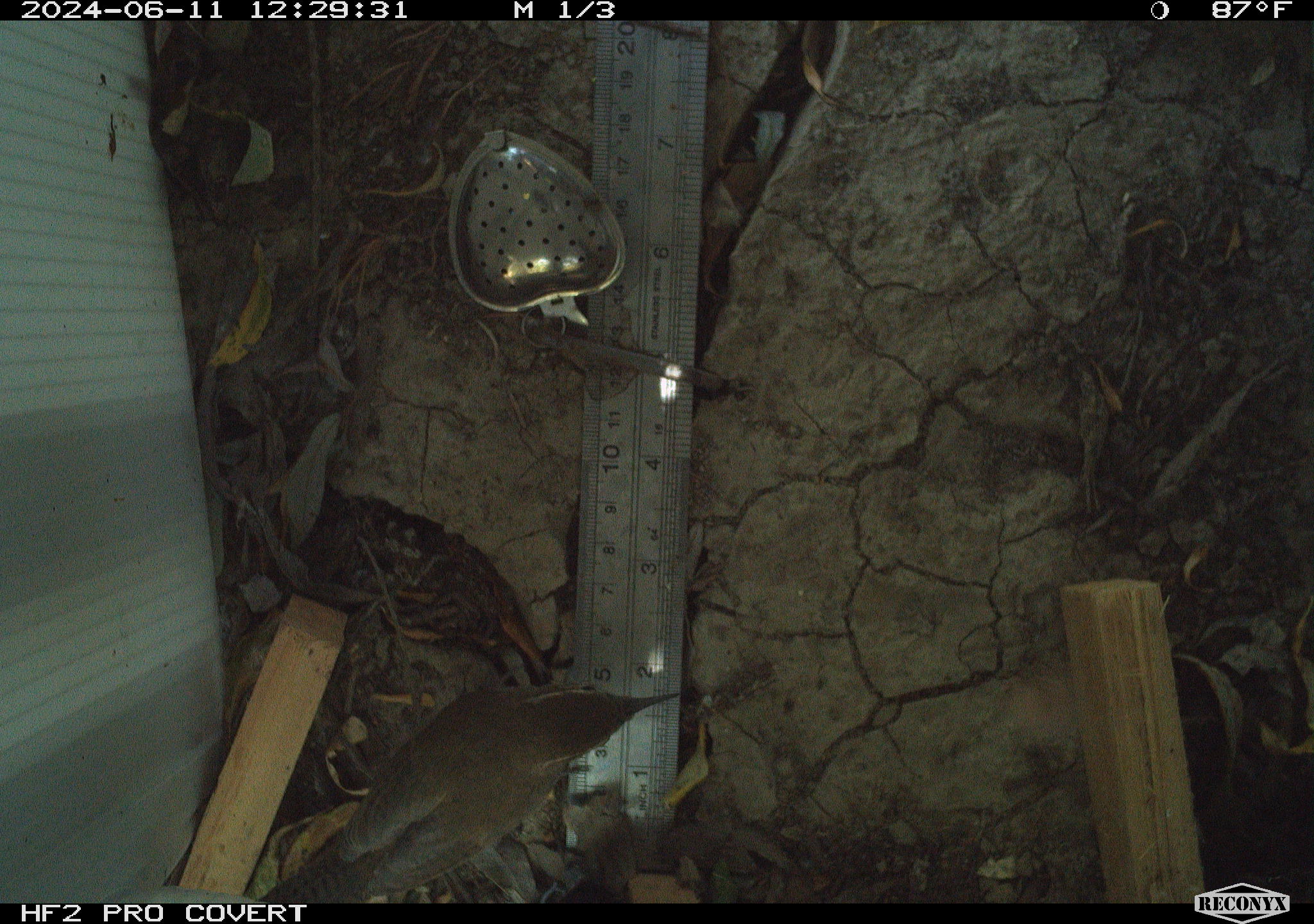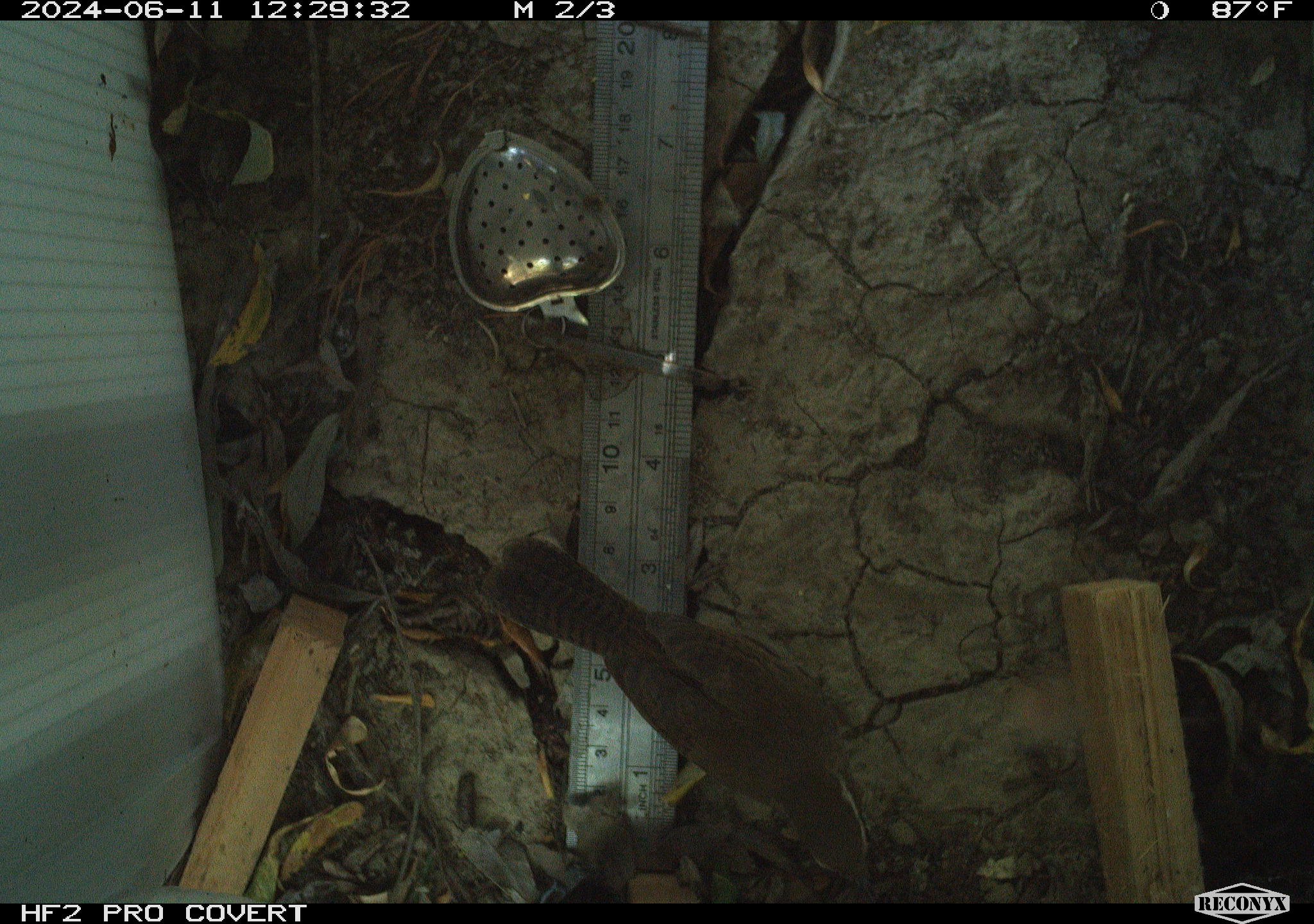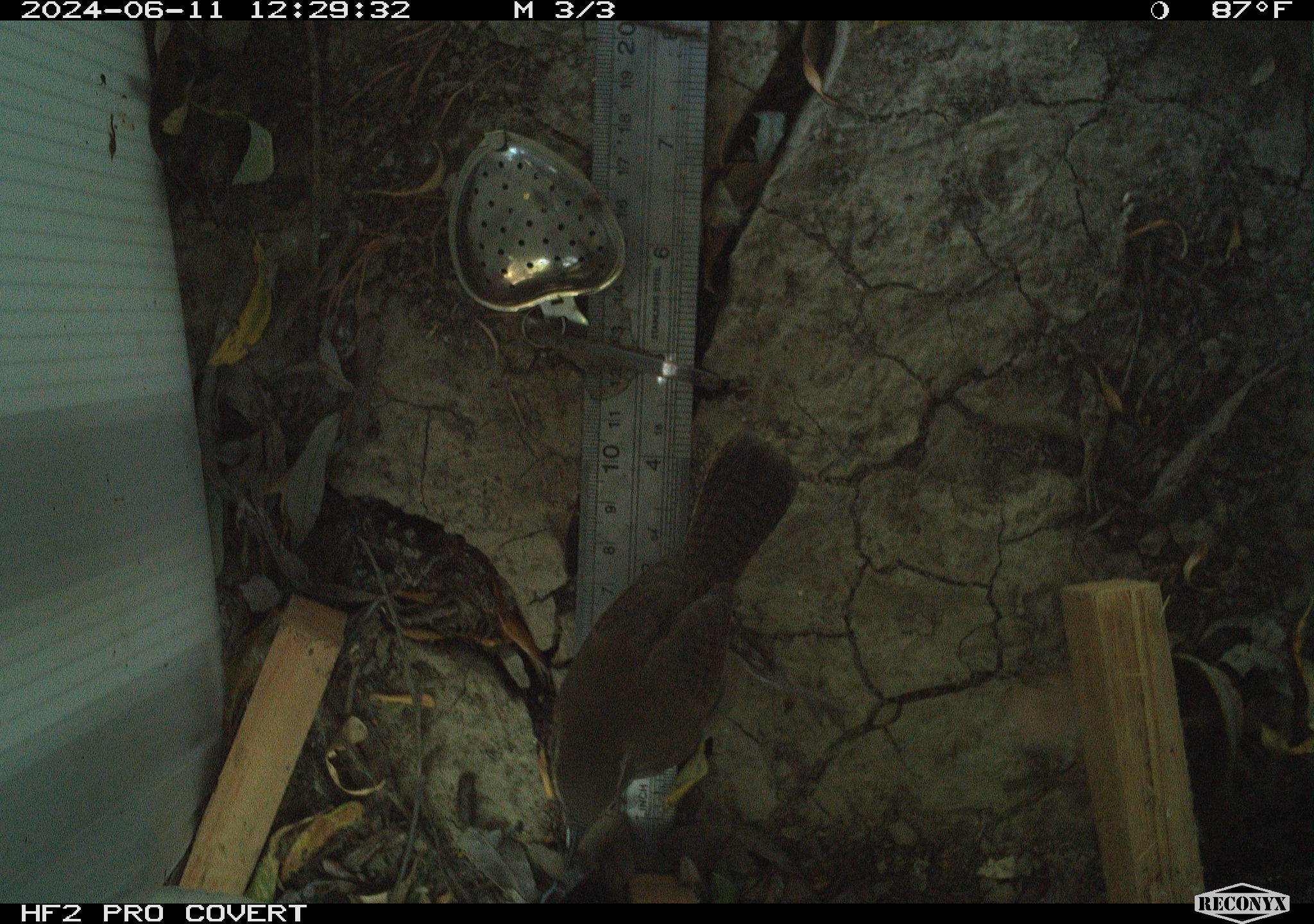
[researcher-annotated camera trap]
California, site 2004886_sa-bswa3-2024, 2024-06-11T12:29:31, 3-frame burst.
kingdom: Animalia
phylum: Chordata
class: Aves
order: Passeriformes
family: Troglodytidae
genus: Thryomanes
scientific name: Thryomanes bewickii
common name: bewick's wren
Bewick's wren (Thryomanes bewickii).